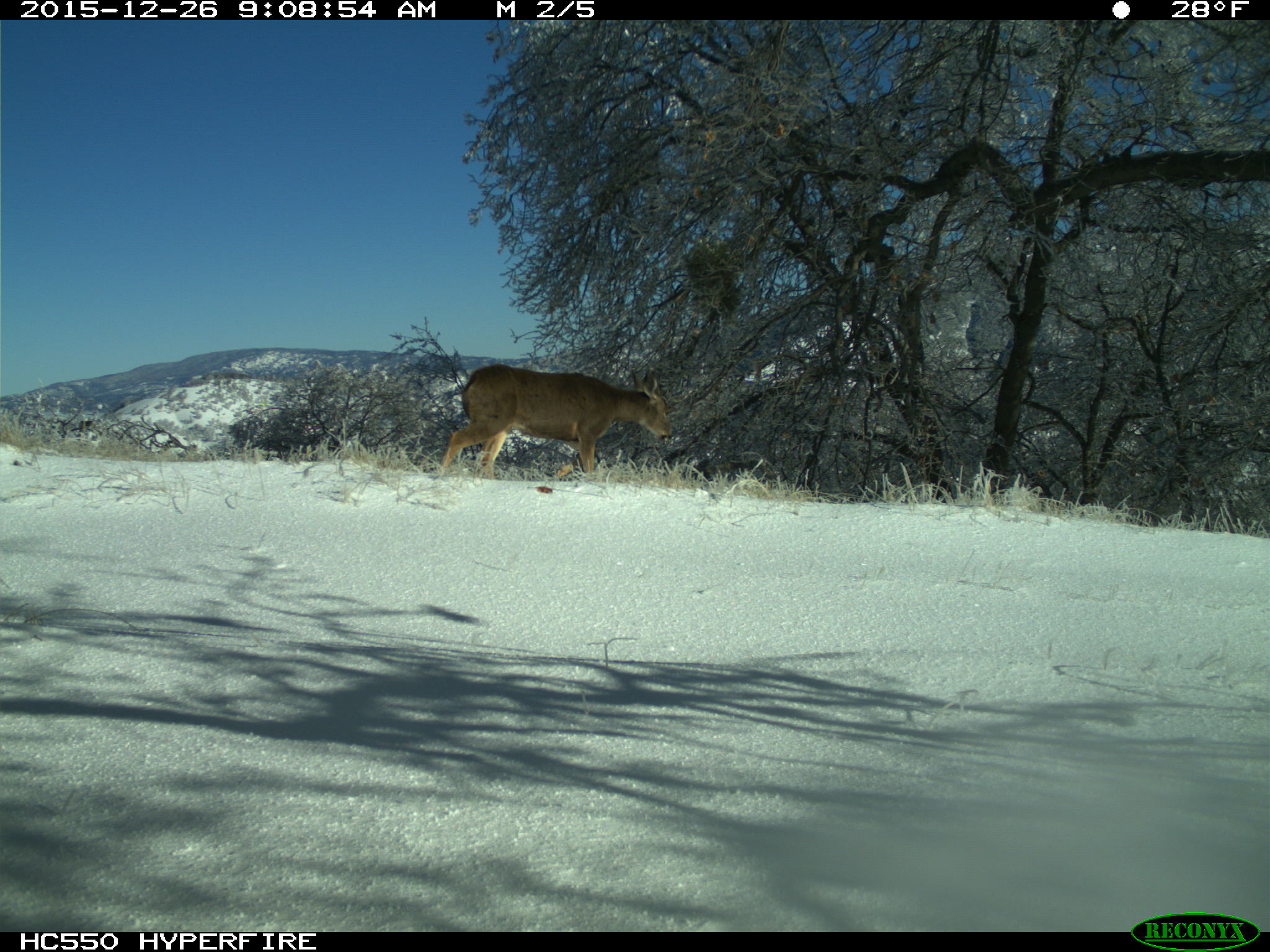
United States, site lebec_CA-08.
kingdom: Animalia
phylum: Chordata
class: Mammalia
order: Artiodactyla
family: Cervidae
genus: Odocoileus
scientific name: Odocoileus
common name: deer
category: unidentified deer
Unidentified deer (deer) (Odocoileus).